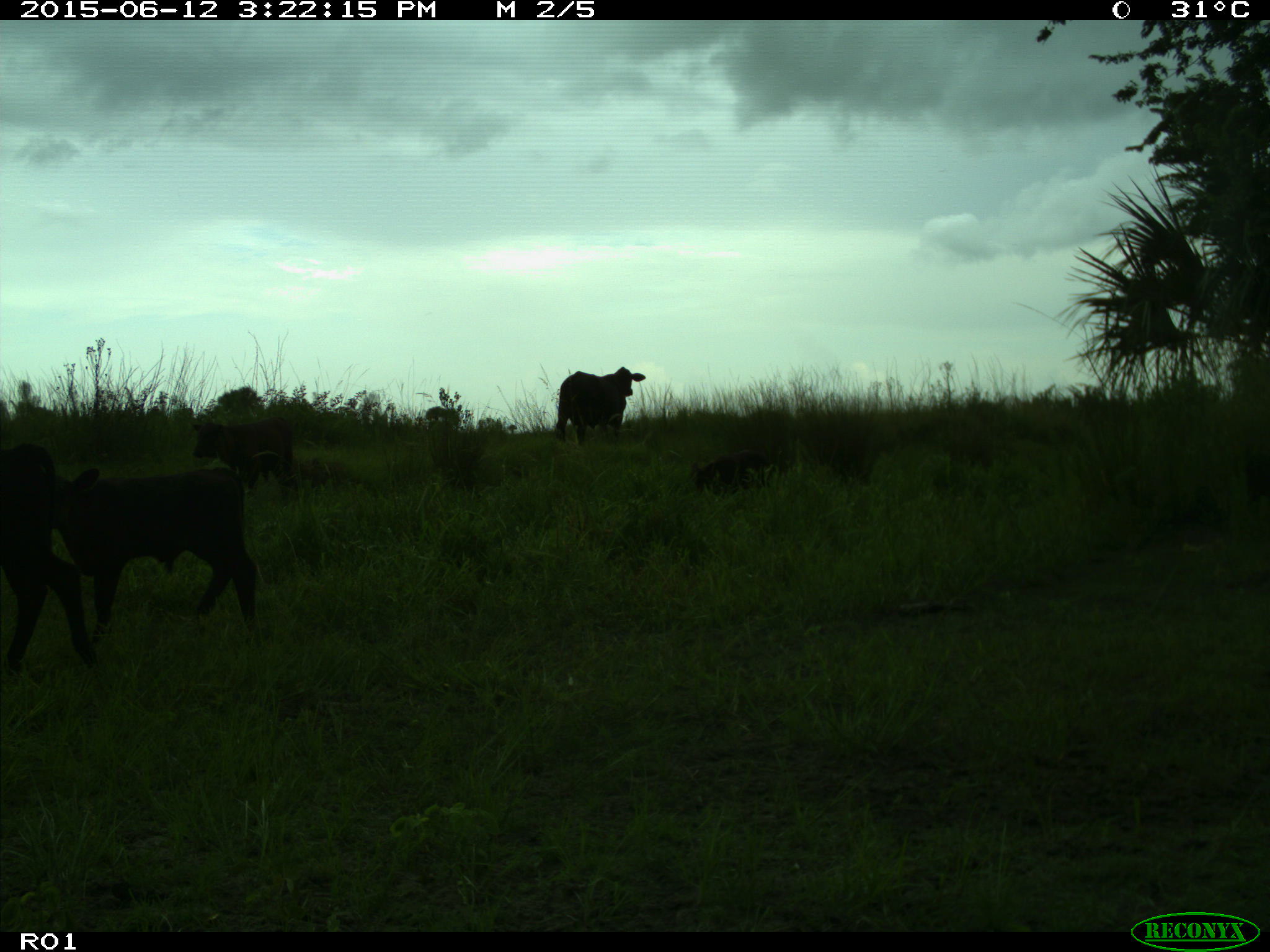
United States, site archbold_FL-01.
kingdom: Animalia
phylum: Chordata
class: Mammalia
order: Artiodactyla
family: Bovidae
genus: Bos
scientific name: Bos taurus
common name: domestic cow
Bos taurus (domestic cow).